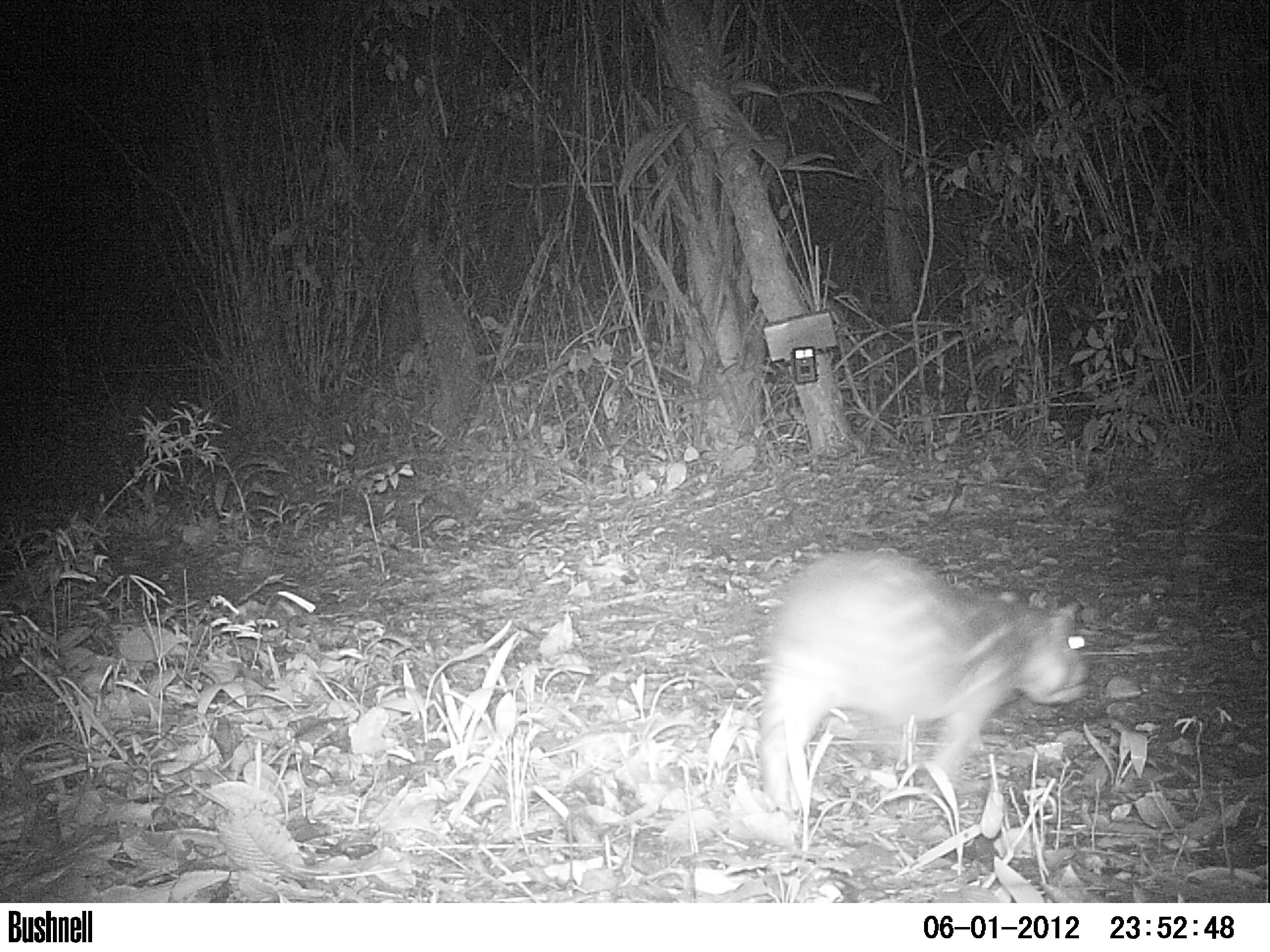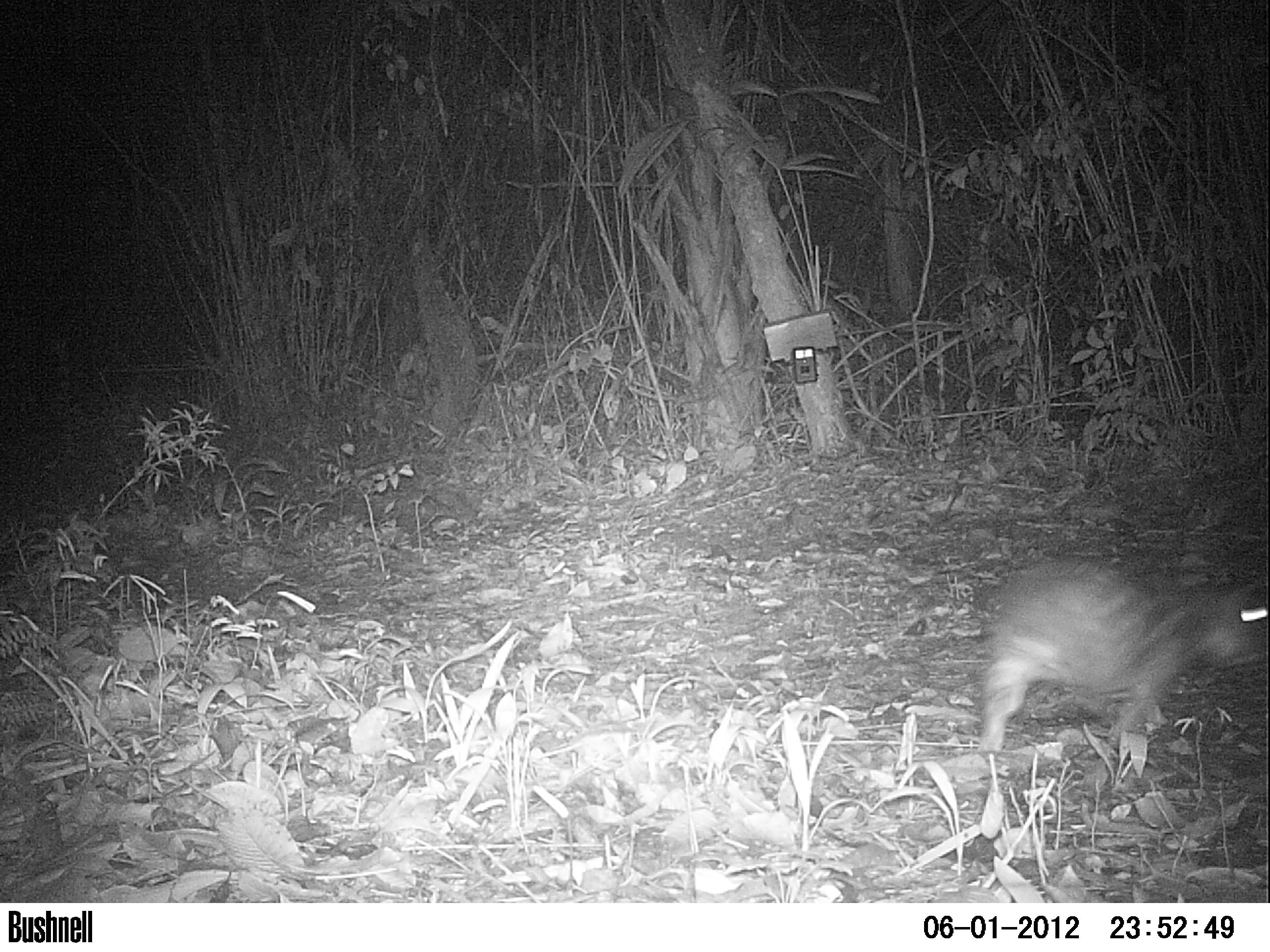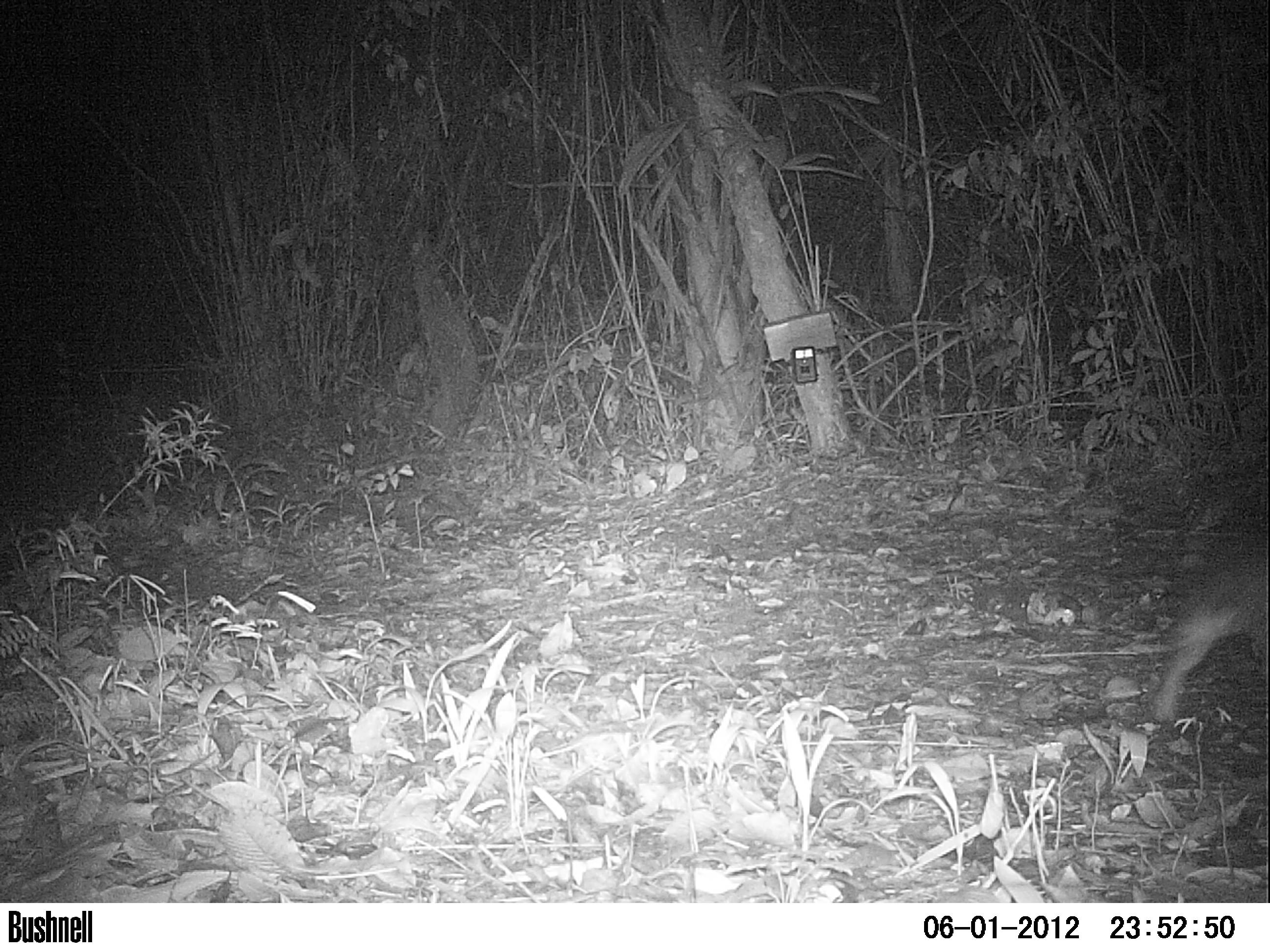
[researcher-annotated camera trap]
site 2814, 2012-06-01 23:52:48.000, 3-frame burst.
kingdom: Animalia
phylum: Chordata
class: Mammalia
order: Rodentia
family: Cuniculidae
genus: Cuniculus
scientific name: Cuniculus paca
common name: spotted paca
Cuniculus paca (spotted paca), count 1, age adult.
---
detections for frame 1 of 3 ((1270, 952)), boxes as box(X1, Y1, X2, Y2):
cuniculus paca: box(753, 543, 1093, 811)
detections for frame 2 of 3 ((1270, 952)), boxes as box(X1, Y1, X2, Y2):
cuniculus paca: box(970, 546, 1270, 757)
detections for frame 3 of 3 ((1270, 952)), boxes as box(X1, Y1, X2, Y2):
cuniculus paca: box(1143, 532, 1270, 734)